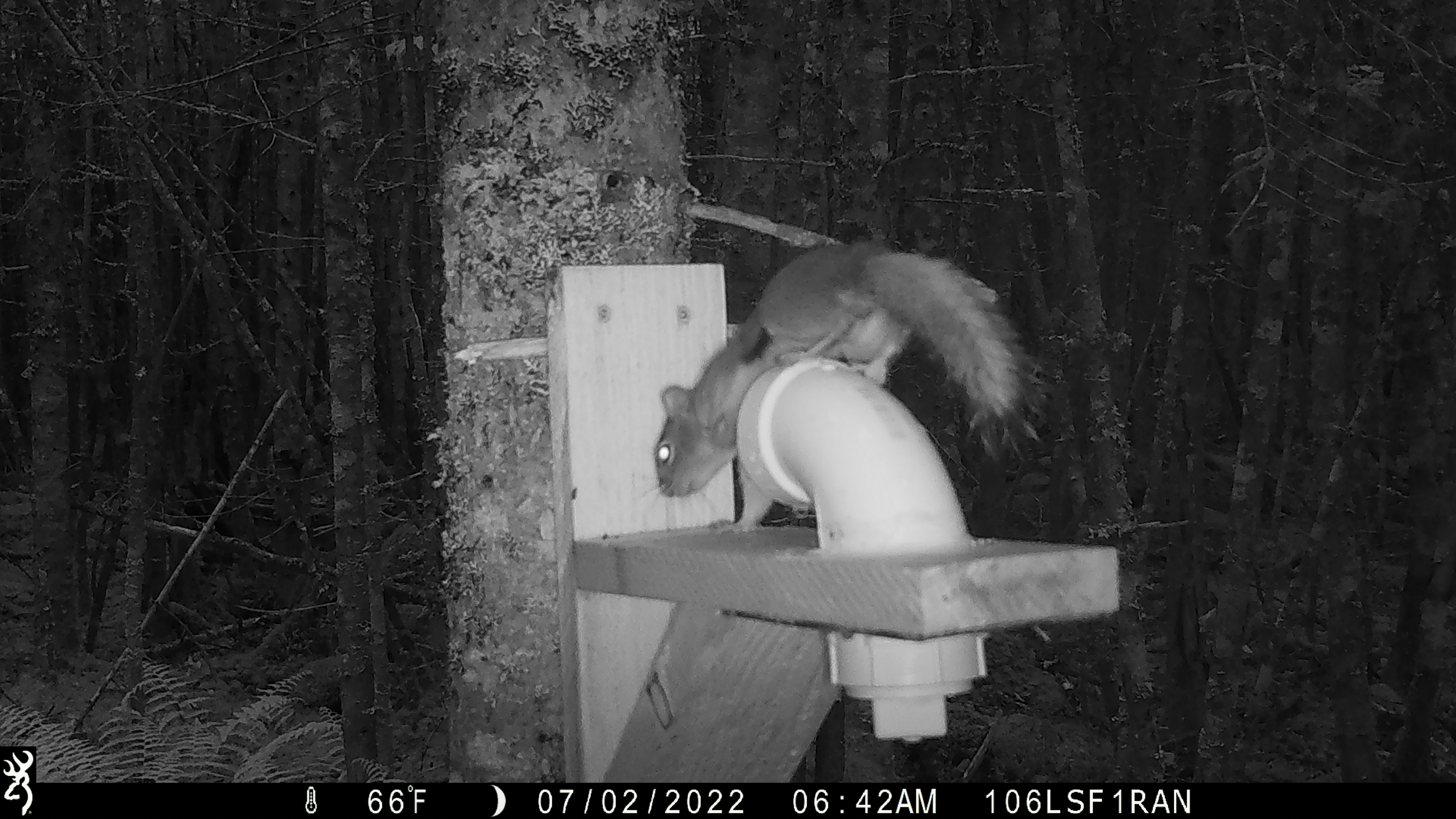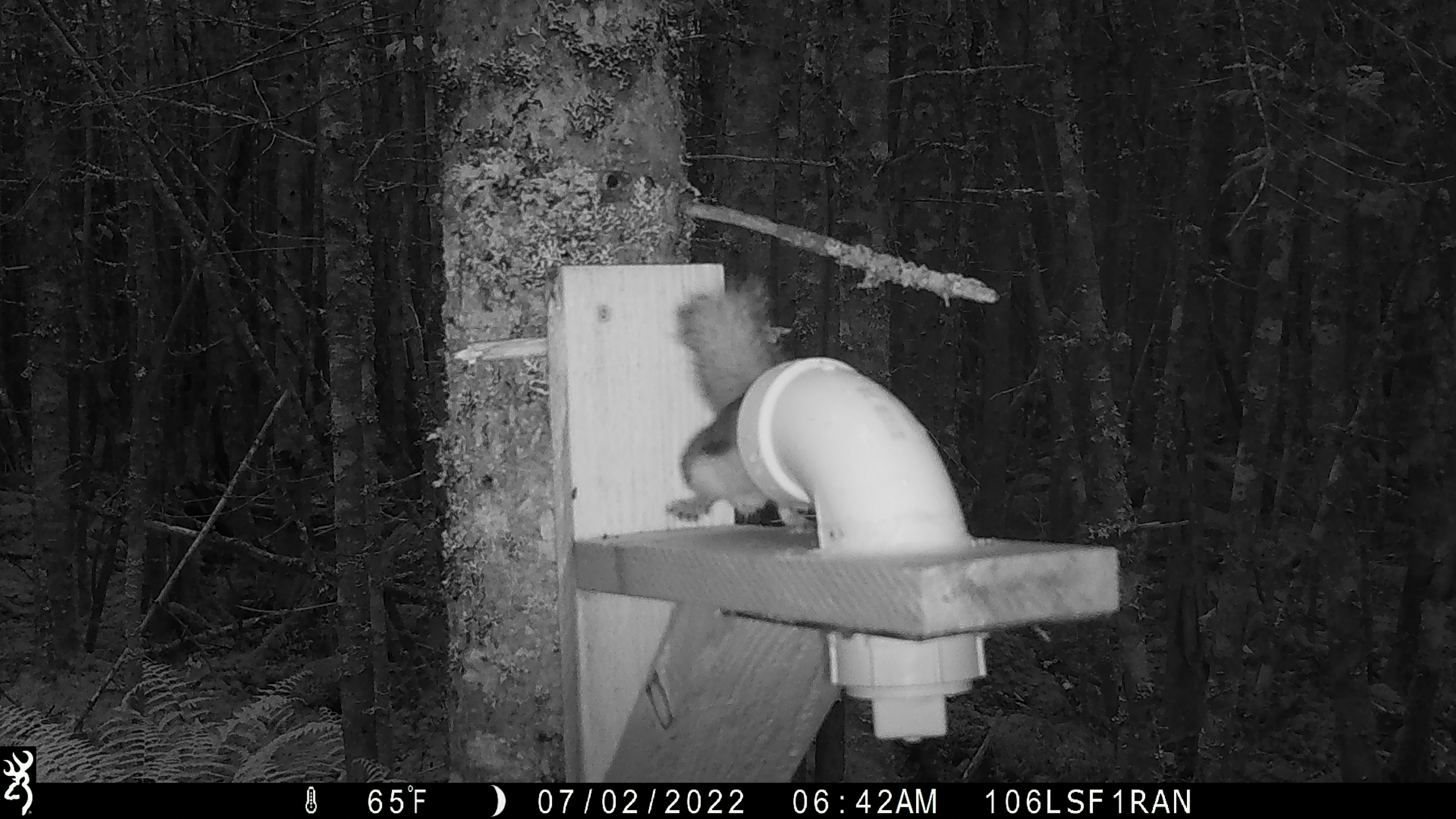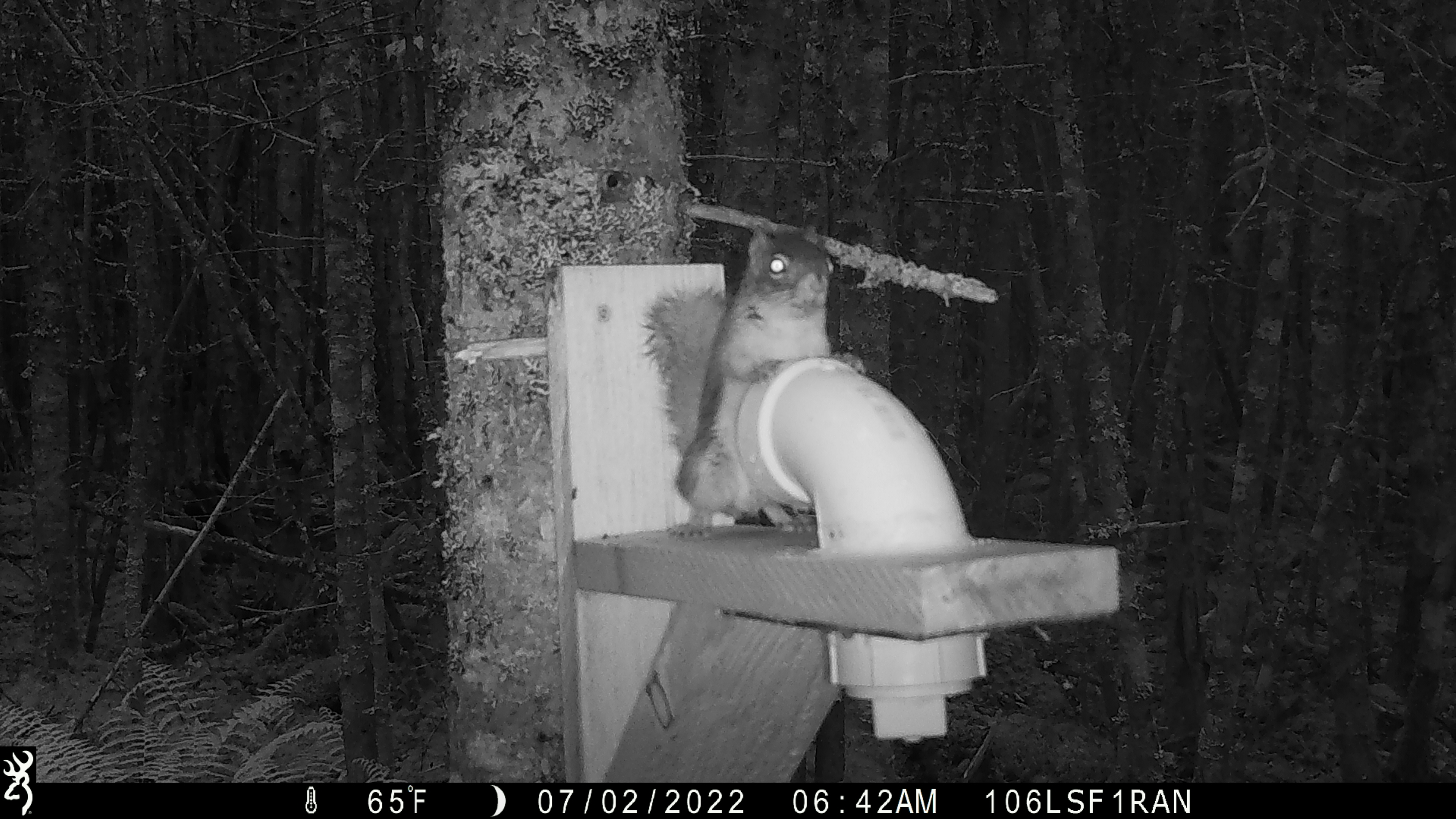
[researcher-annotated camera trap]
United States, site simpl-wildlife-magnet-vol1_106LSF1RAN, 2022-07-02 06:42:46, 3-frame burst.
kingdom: Animalia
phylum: Chordata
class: Mammalia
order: Rodentia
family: Sciuridae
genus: Tamiasciurus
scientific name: Tamiasciurus hudsonicus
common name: red squirrel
Red squirrel (Tamiasciurus hudsonicus).